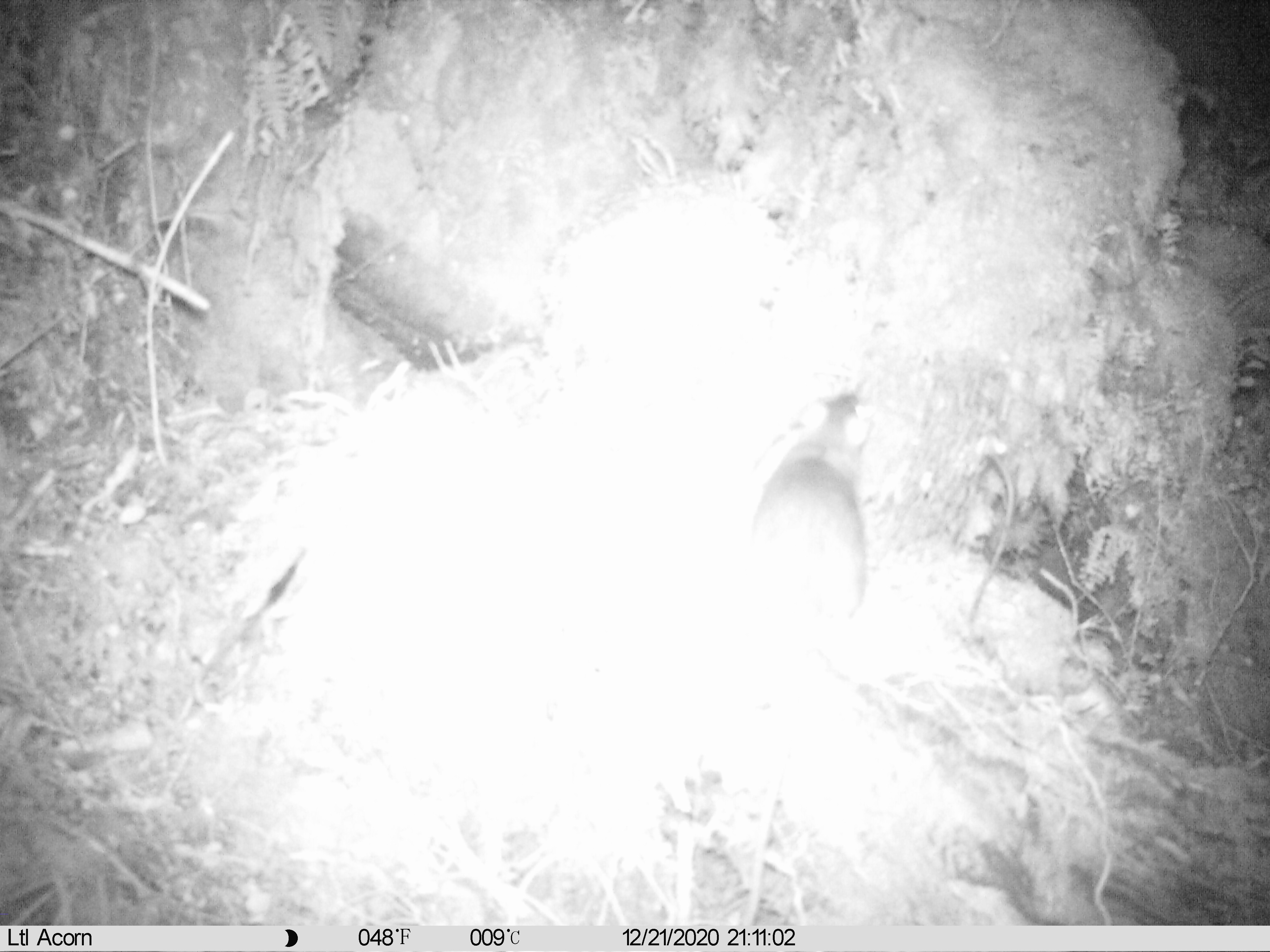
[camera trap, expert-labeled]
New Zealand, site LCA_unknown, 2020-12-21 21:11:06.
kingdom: Animalia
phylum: Chordata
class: Mammalia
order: Rodentia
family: Muridae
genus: Rattus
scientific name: Rattus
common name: rat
Rat (Rattus).